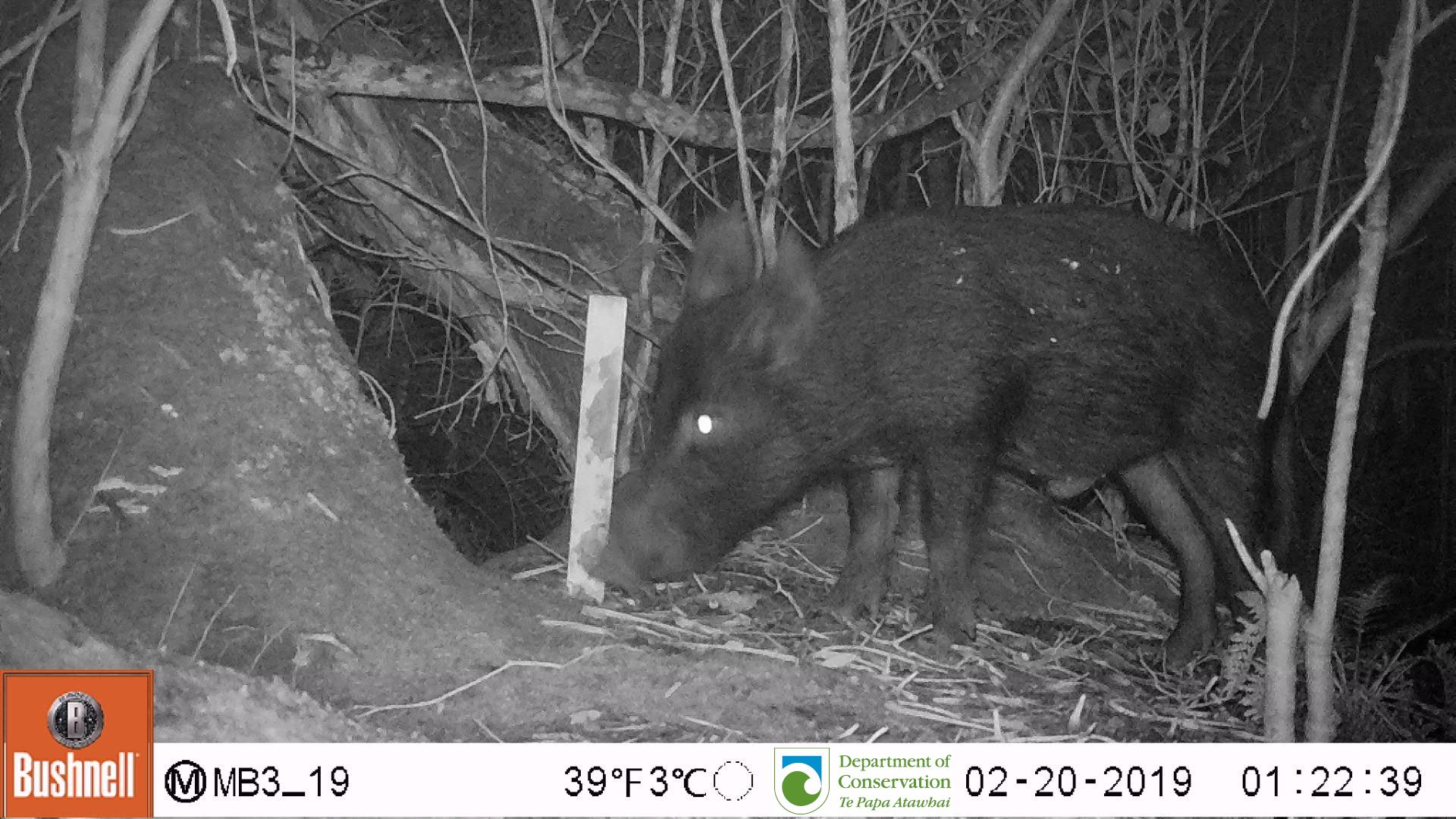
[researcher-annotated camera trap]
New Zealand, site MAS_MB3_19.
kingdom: Animalia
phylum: Chordata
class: Mammalia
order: Artiodactyla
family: Suidae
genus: Sus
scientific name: Sus scrofa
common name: pig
Pig (Sus scrofa).